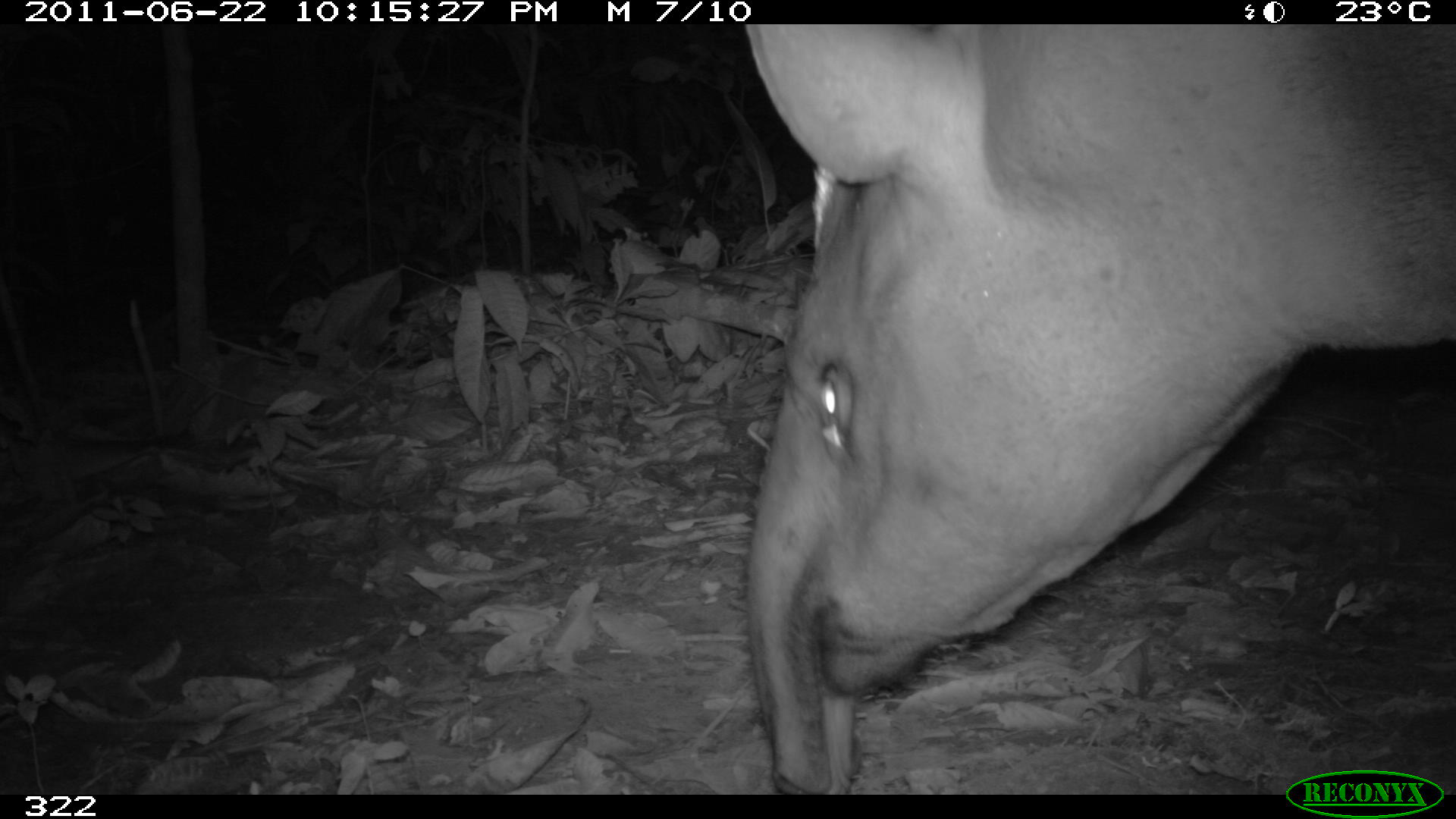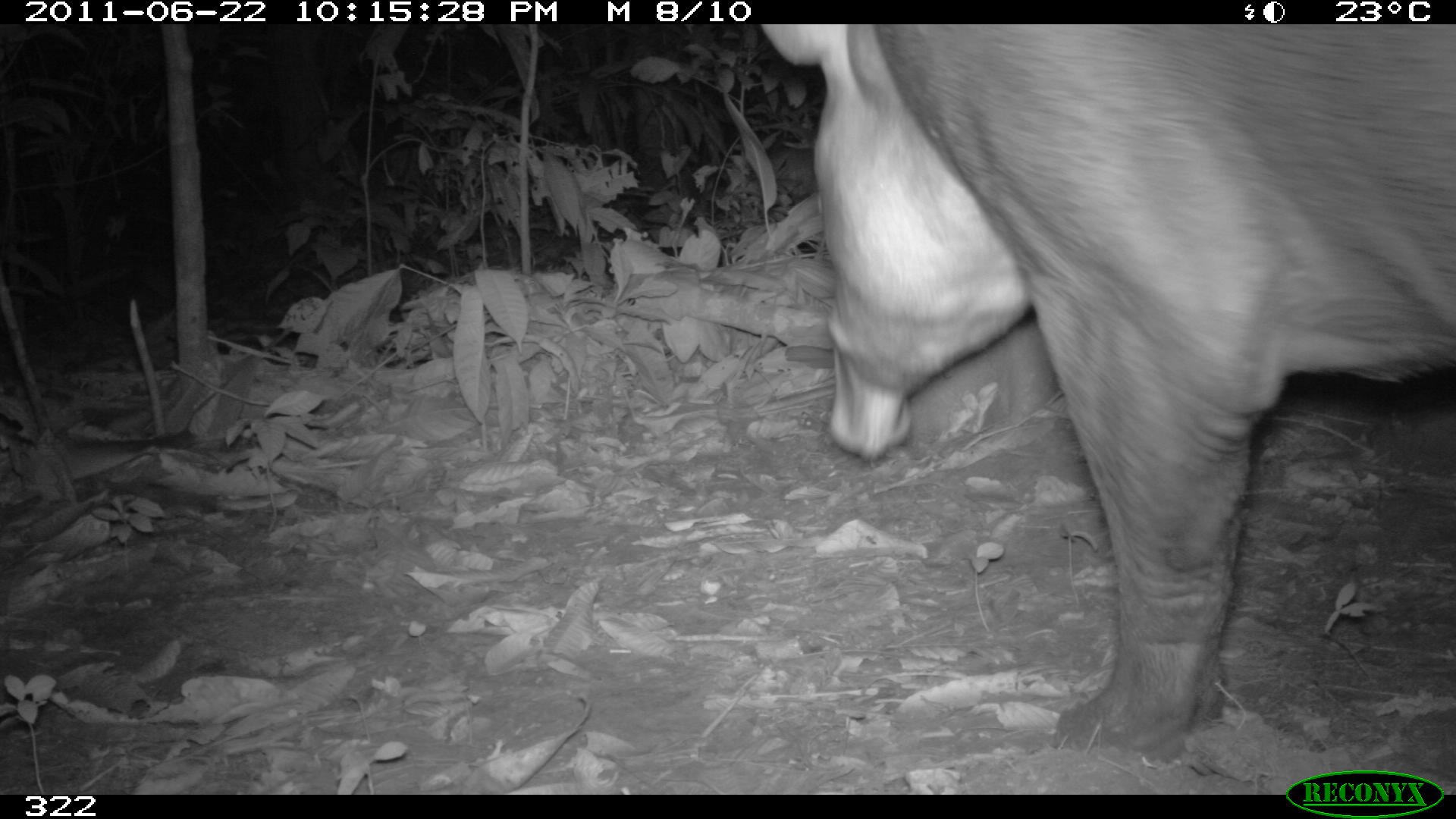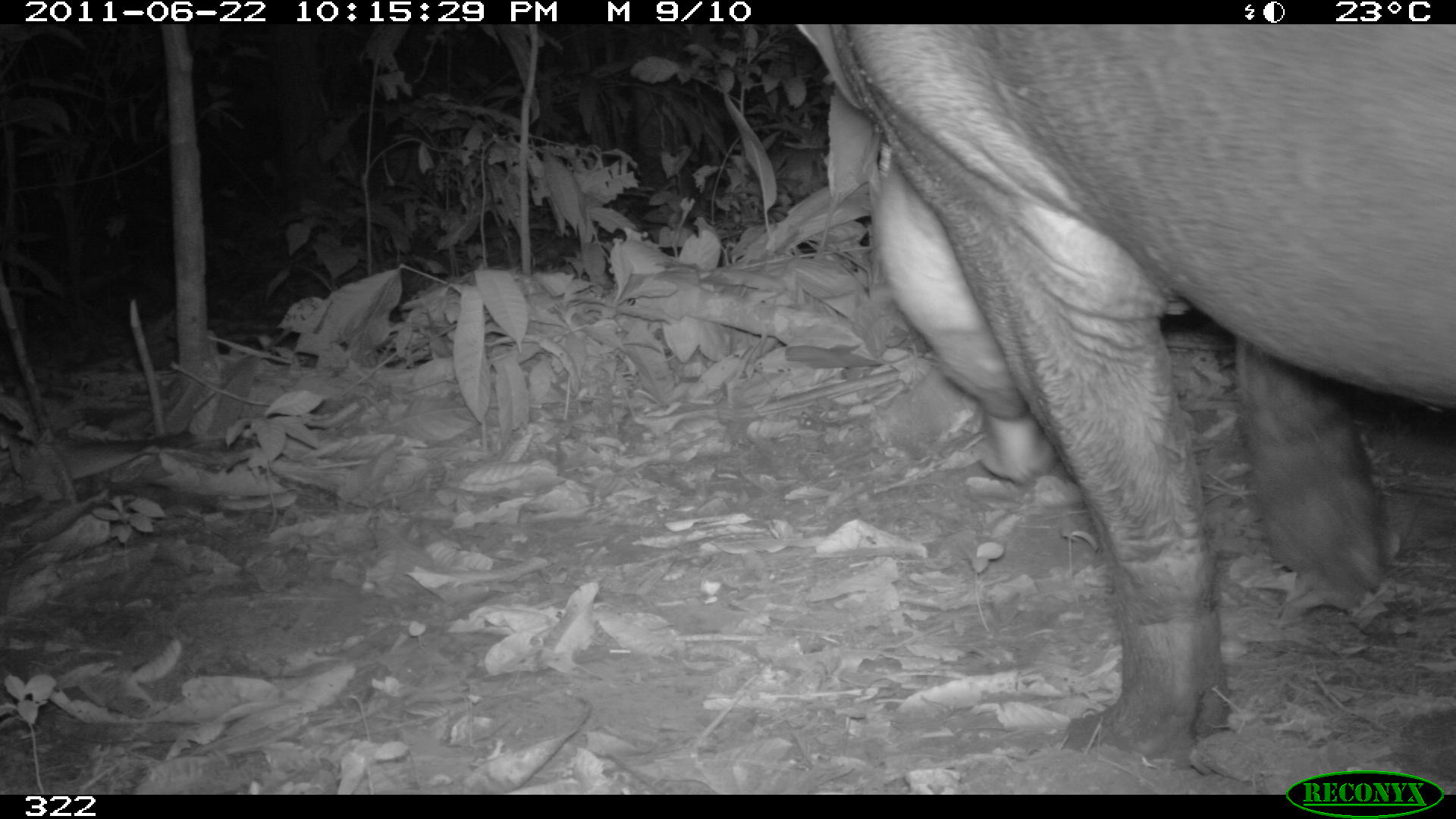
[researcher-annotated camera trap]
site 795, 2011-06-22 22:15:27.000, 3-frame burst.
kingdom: Animalia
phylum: Chordata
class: Mammalia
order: Perissodactyla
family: Tapiridae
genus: Tapirus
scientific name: Tapirus terrestris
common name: south american tapir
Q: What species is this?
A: Tapirus terrestris (south american tapir).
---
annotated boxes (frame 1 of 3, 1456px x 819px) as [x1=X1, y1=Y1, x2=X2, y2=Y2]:
tapirus terrestris: [x1=741, y1=24, x2=1456, y2=794]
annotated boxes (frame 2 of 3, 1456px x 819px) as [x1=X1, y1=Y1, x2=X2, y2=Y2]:
tapirus terrestris: [x1=759, y1=21, x2=1456, y2=760]